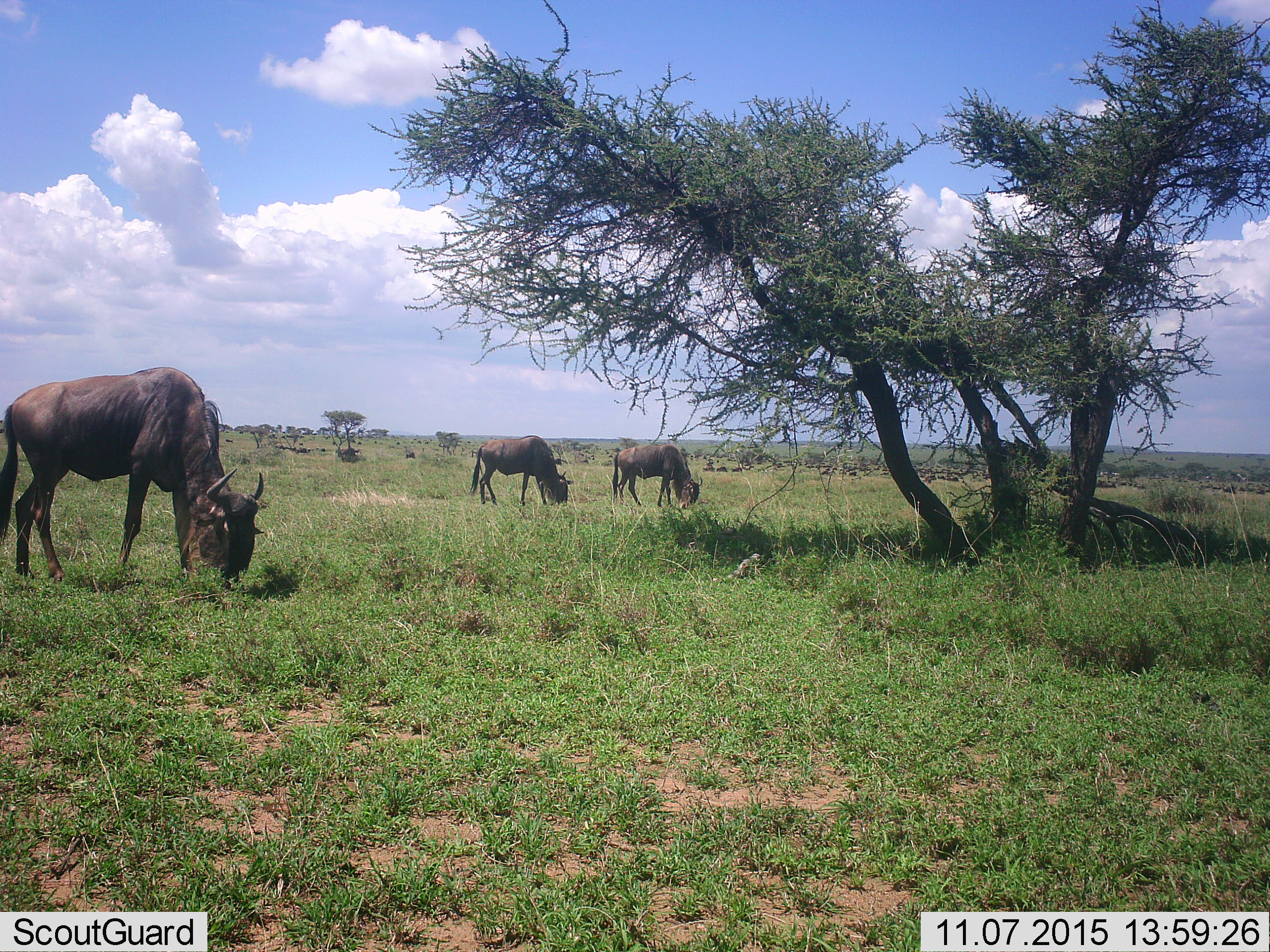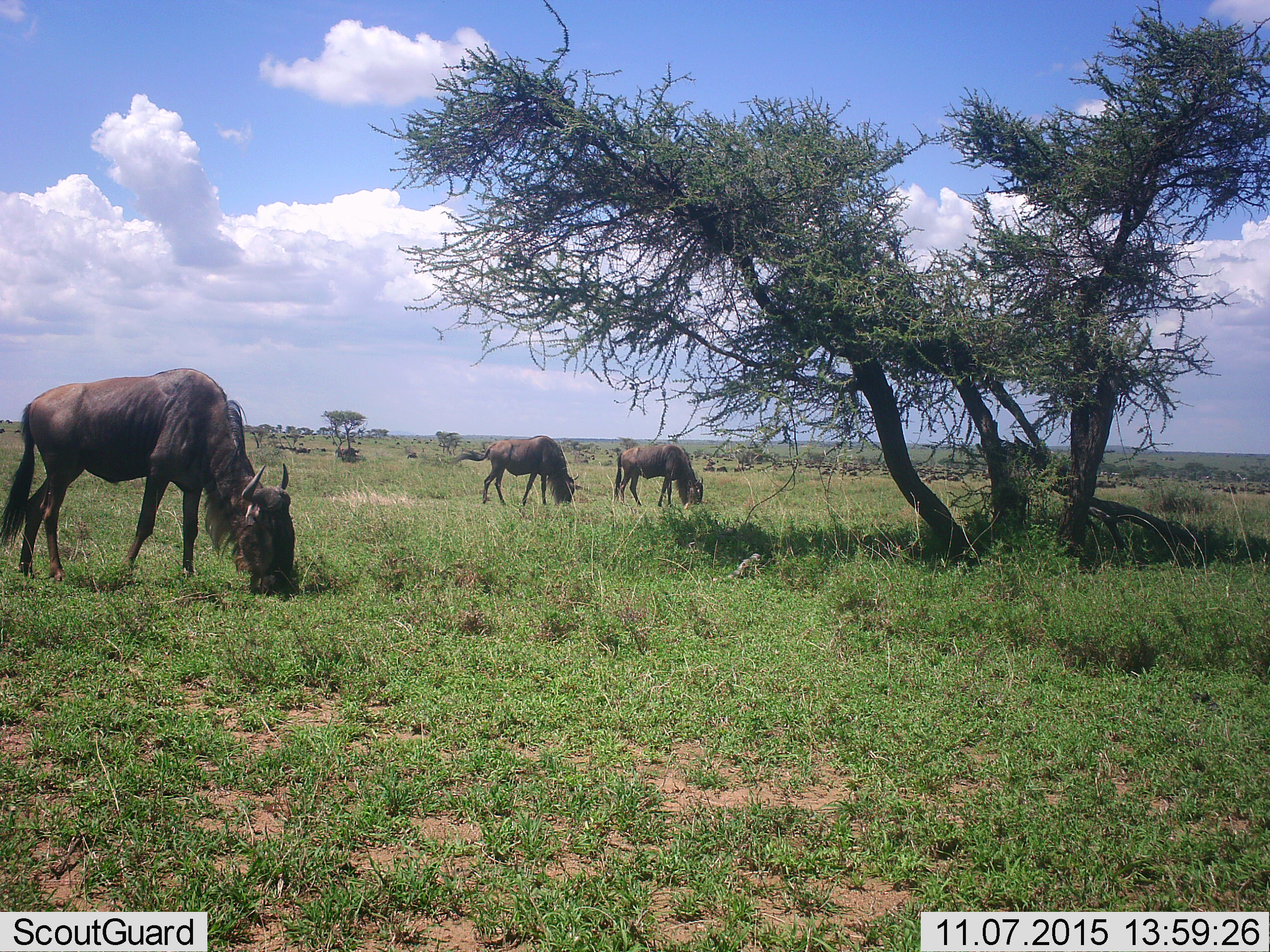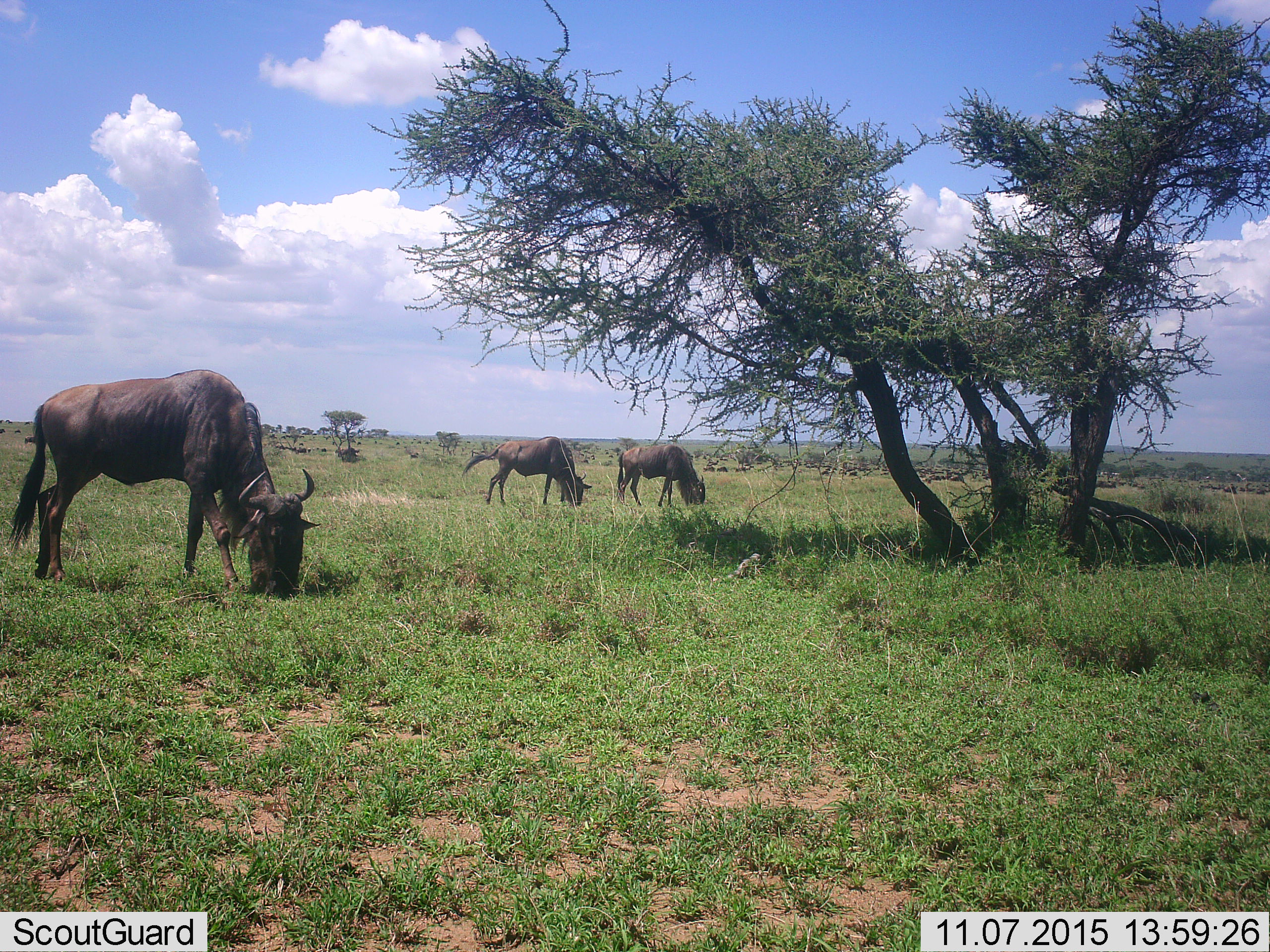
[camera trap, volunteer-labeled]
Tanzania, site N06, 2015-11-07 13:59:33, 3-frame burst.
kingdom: Animalia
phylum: Chordata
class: Mammalia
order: Artiodactyla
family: Bovidae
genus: Connochaetes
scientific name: Connochaetes taurinus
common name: blue wildebeest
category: wildebeest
Wildebeest (blue wildebeest) (Connochaetes taurinus), count 3. Behavior (volunteer vote fractions): standing 22%, resting 0%, moving 56%, interacting 0%. Young present (vote fraction): 0%. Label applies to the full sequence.